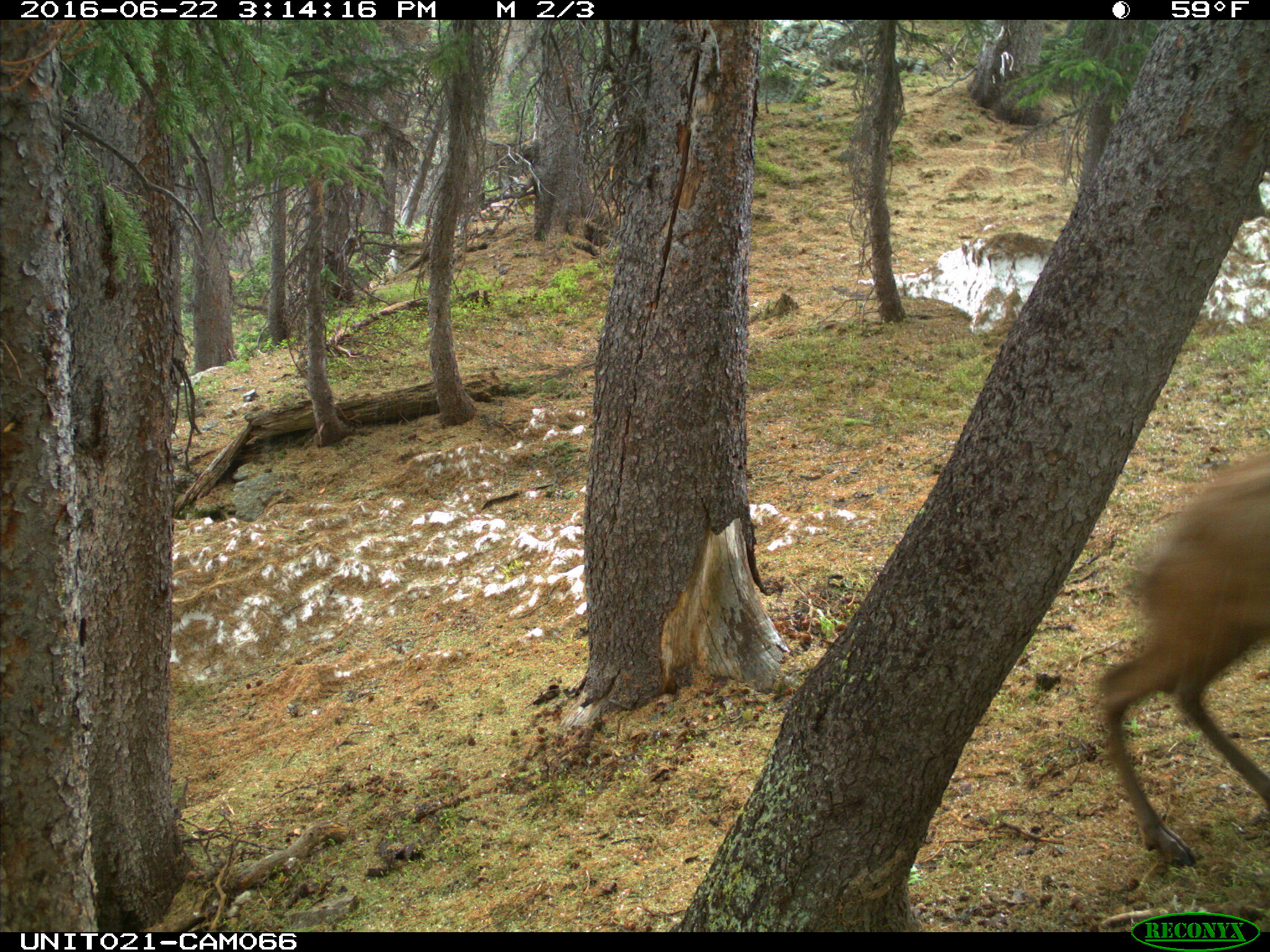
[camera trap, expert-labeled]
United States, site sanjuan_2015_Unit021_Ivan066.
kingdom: Animalia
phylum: Chordata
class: Mammalia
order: Artiodactyla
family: Cervidae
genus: Cervus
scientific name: Cervus elaphus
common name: red deer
Cervus elaphus (red deer).